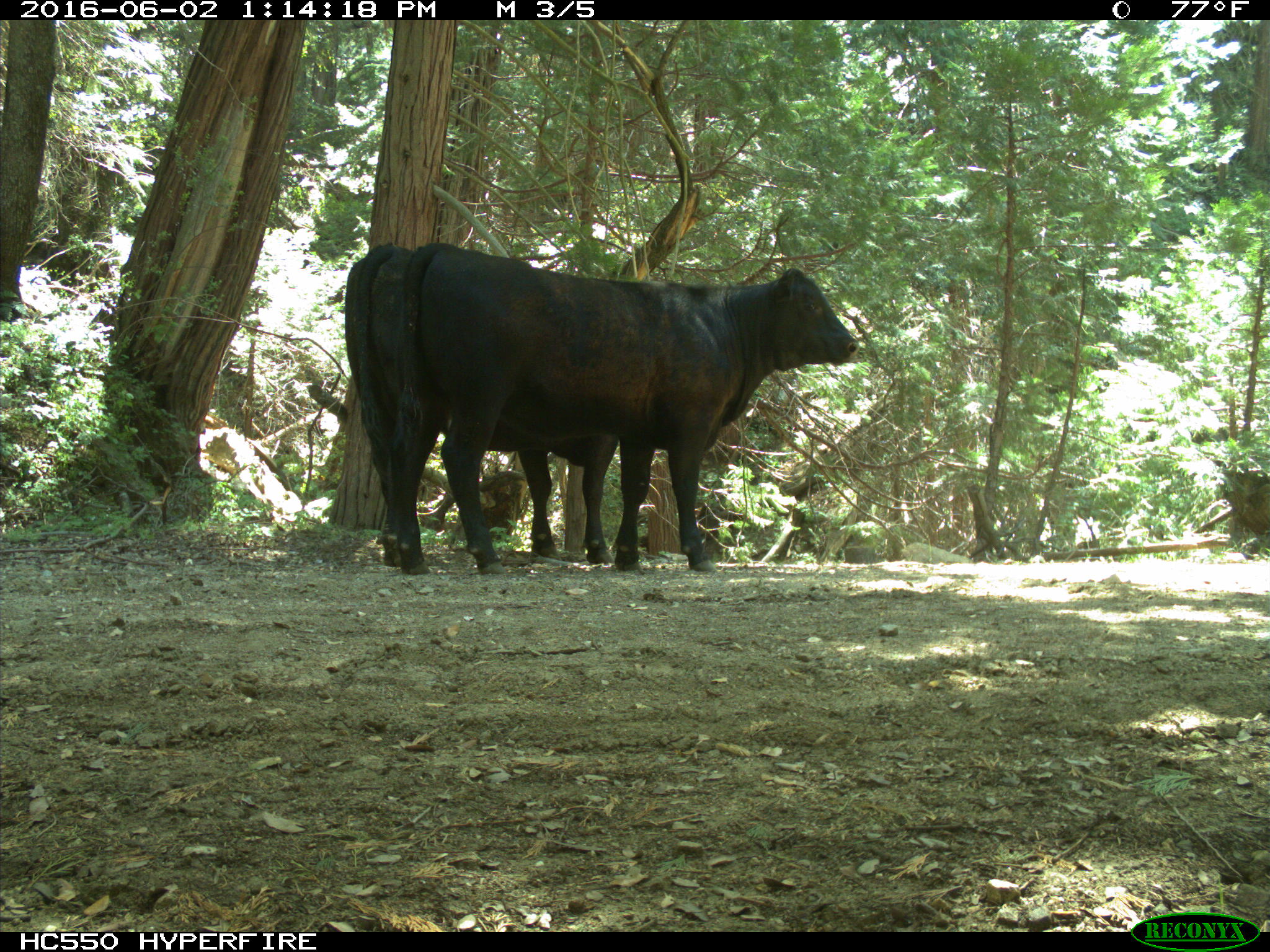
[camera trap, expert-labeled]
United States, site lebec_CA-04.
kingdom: Animalia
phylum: Chordata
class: Mammalia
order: Artiodactyla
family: Bovidae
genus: Bos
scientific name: Bos taurus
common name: domestic cow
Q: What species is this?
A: Bos taurus (domestic cow).